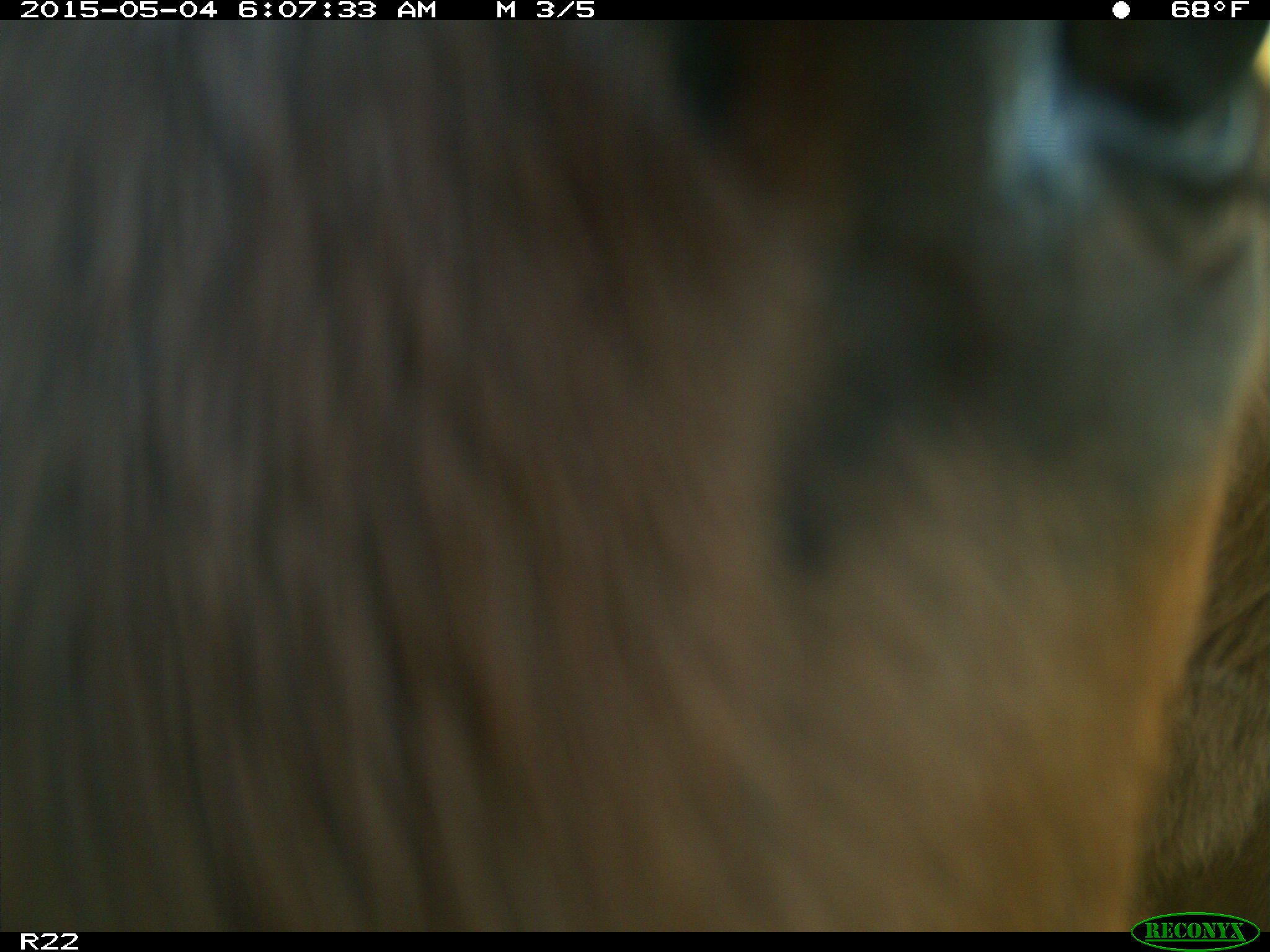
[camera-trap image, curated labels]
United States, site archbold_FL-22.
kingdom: Animalia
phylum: Chordata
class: Mammalia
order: Artiodactyla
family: Bovidae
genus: Bos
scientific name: Bos taurus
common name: domestic cow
Bos taurus (domestic cow).